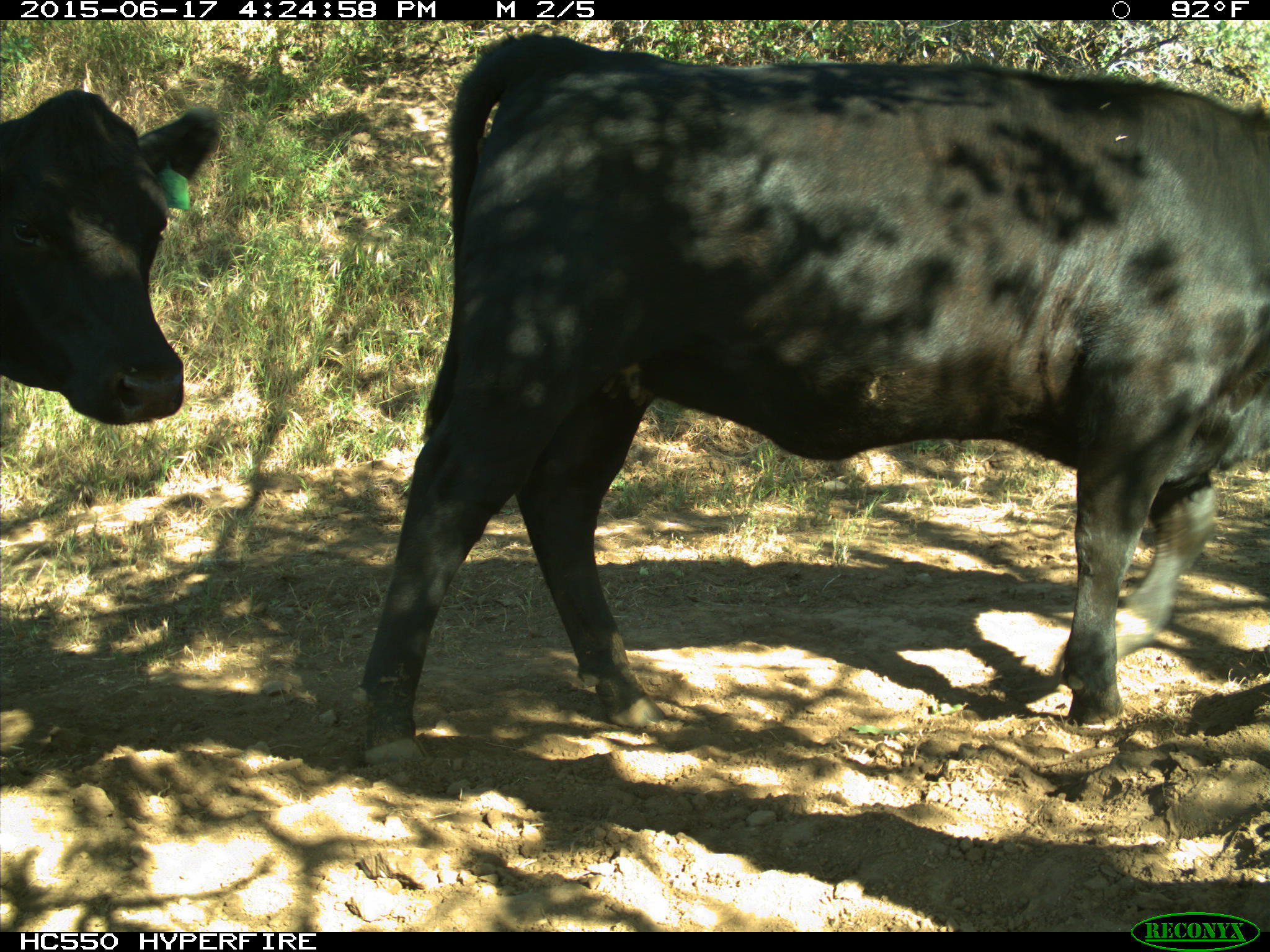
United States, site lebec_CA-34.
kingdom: Animalia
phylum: Chordata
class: Mammalia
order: Artiodactyla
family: Bovidae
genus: Bos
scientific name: Bos taurus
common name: domestic cow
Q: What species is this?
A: Bos taurus (domestic cow).